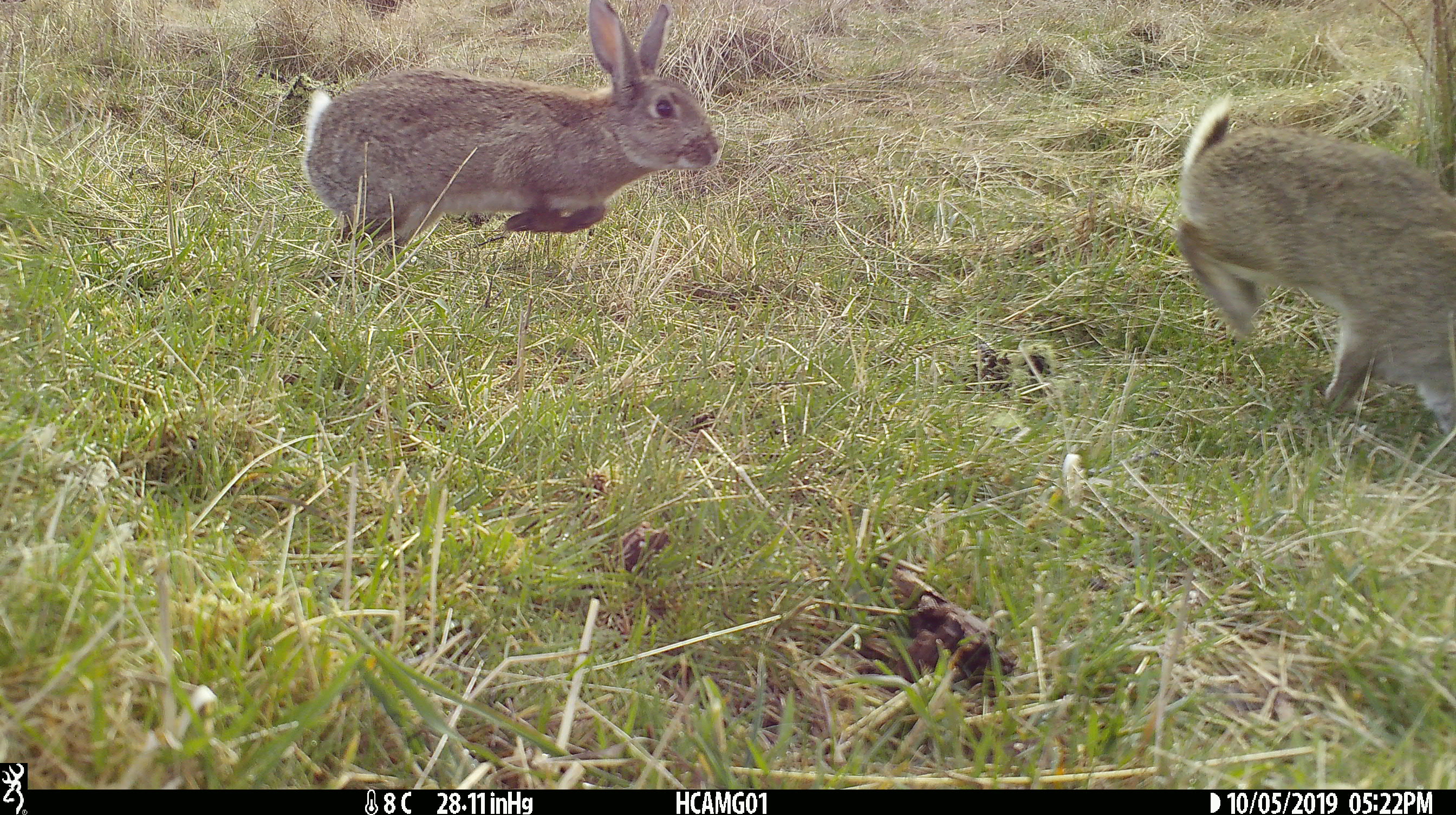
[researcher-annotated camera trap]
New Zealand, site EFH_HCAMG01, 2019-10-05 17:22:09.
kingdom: Animalia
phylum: Chordata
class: Mammalia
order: Lagomorpha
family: Leporidae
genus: Oryctolagus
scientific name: Oryctolagus cuniculus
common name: european rabbit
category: rabbit